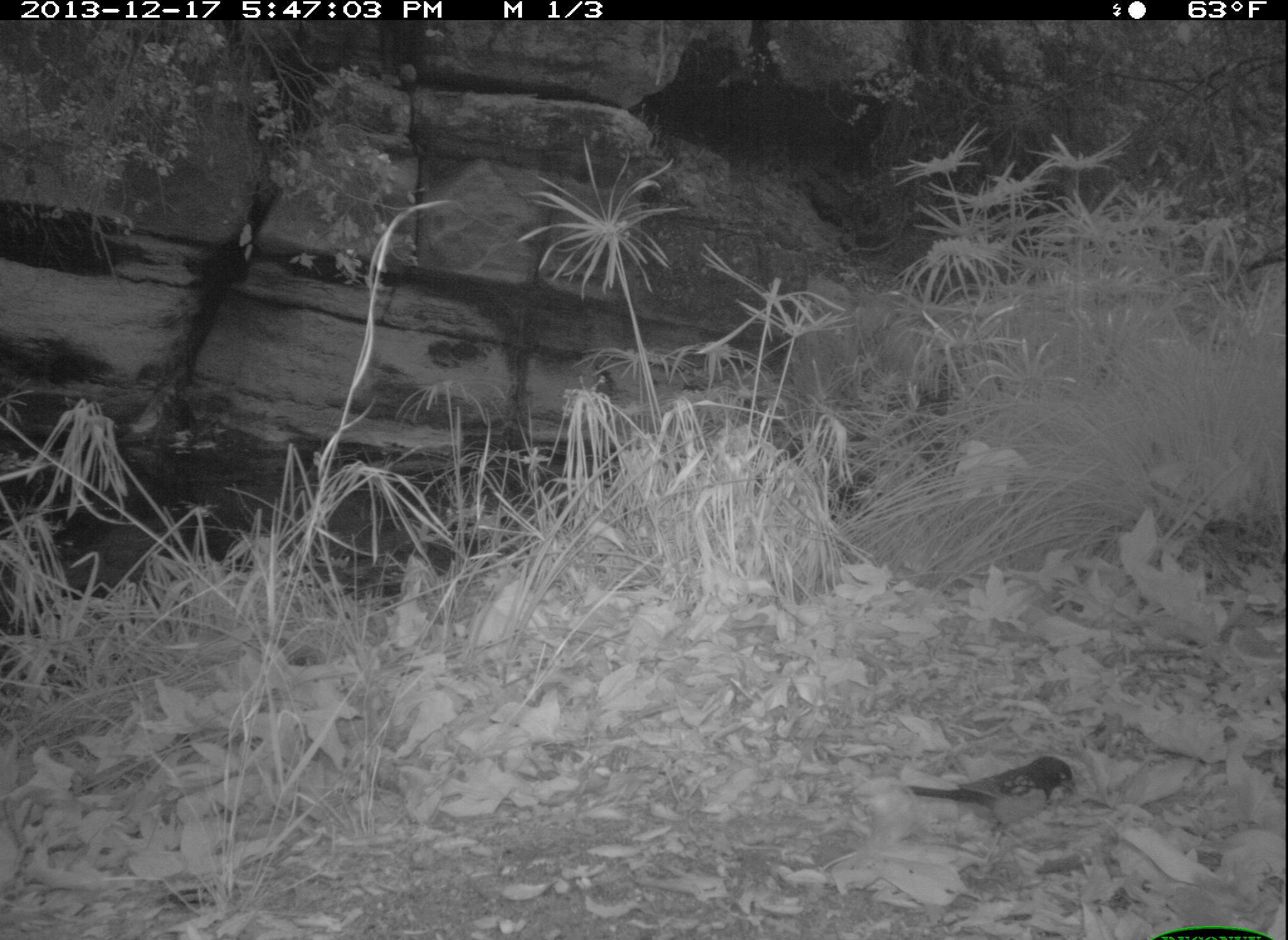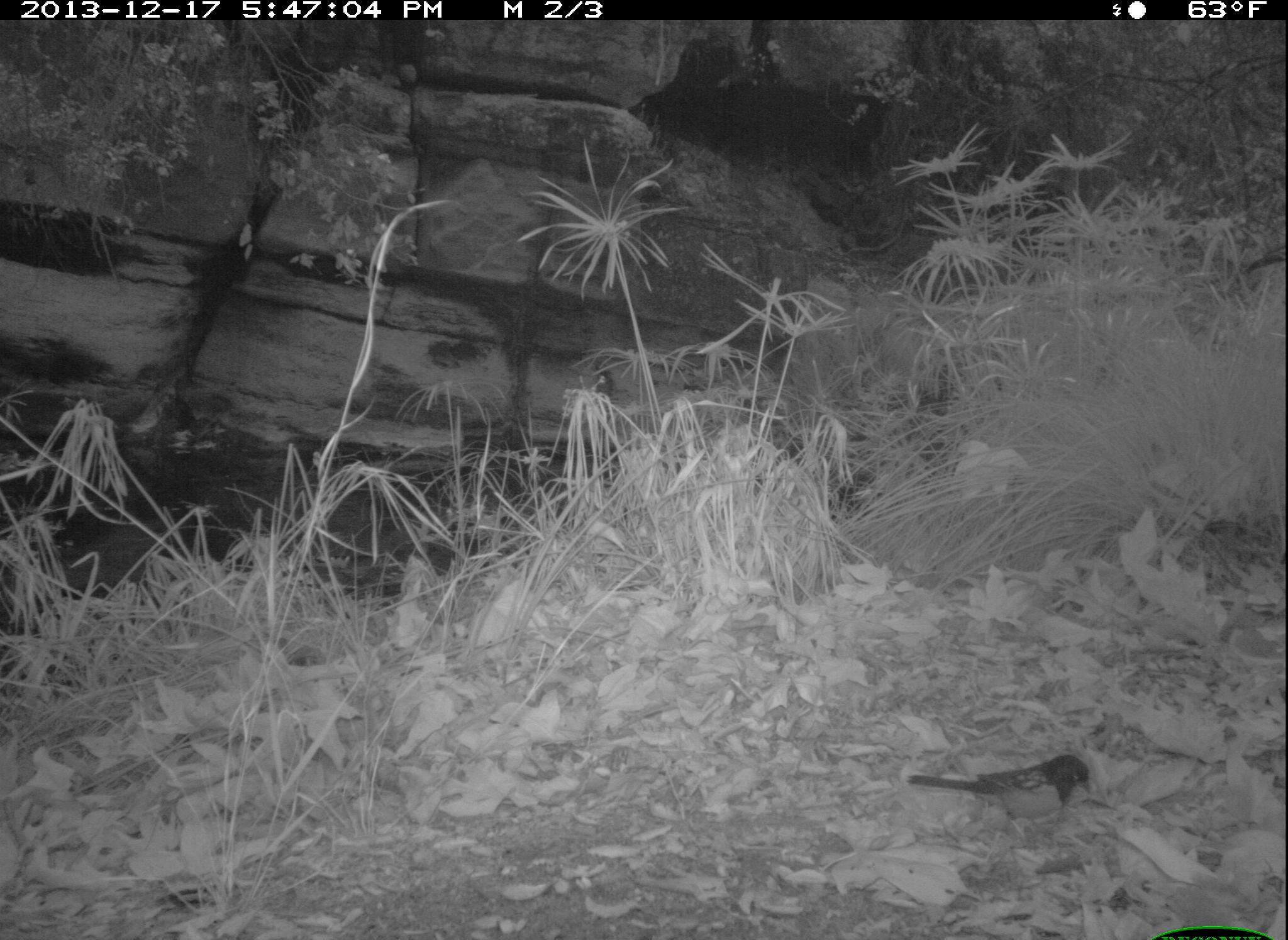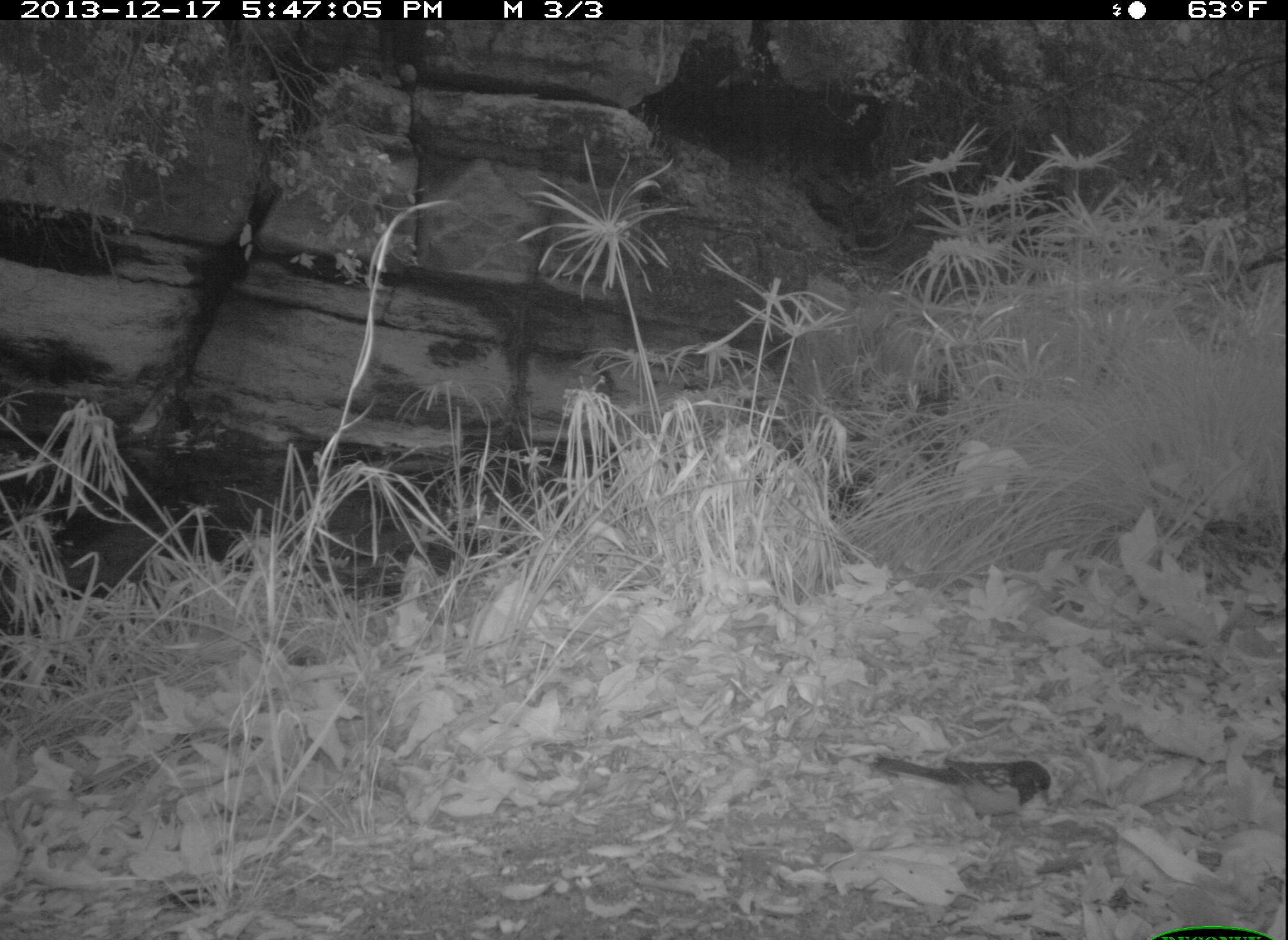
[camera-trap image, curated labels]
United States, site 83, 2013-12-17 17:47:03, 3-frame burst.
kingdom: Animalia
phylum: Chordata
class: Aves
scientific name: Aves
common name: bird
Bird (Aves).